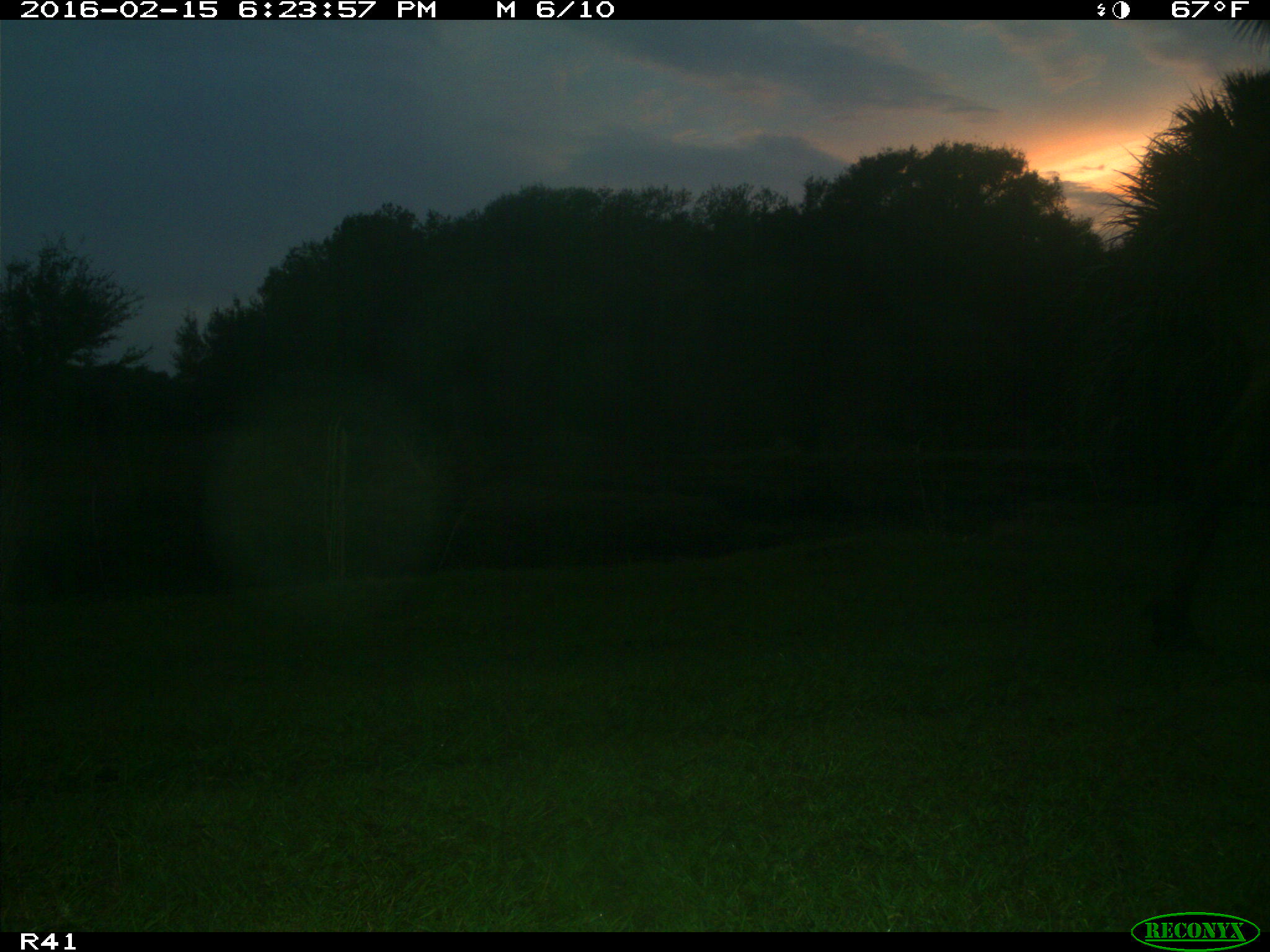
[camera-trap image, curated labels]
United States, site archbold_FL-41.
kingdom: Animalia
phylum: Chordata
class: Mammalia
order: Artiodactyla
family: Bovidae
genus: Bos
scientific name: Bos taurus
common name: domestic cow